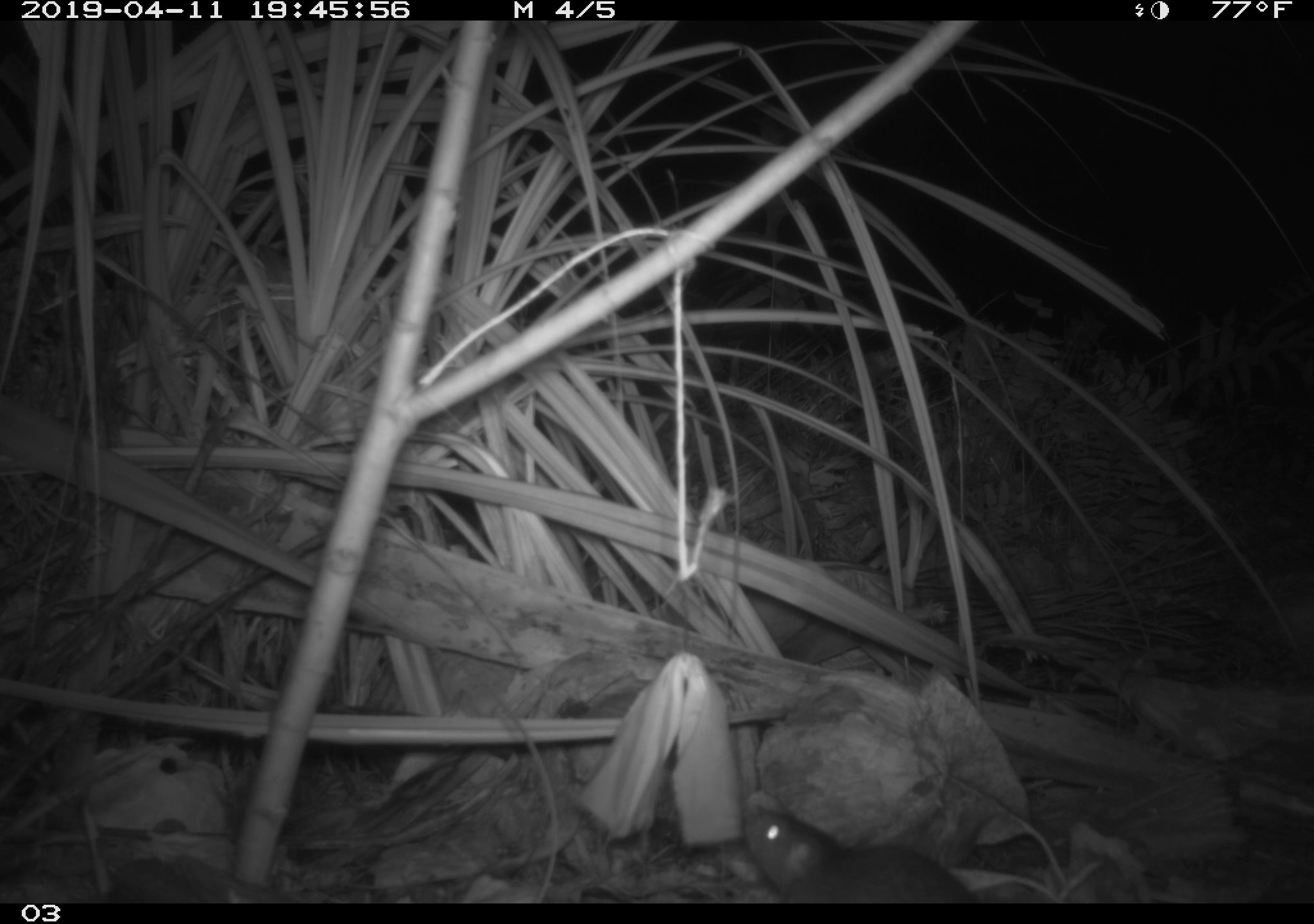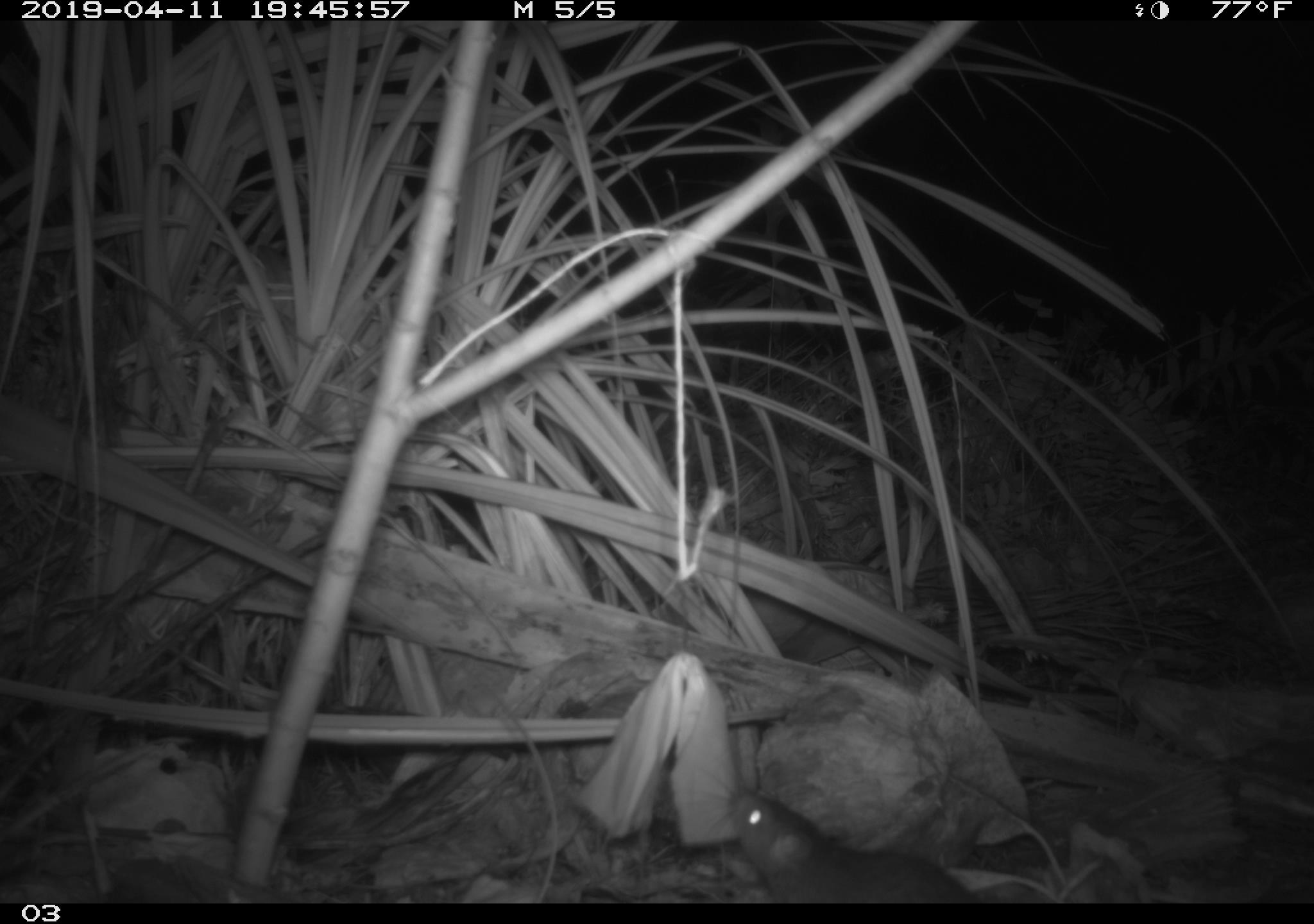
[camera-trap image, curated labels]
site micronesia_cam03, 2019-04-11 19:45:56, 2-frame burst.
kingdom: Animalia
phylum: Chordata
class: Mammalia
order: Rodentia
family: Muridae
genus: Rattus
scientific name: Rattus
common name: rat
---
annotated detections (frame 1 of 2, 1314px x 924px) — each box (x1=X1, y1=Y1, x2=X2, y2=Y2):
rat: (x1=732, y1=787, x2=973, y2=902)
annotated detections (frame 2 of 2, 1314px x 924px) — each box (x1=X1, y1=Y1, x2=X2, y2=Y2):
rat: (x1=704, y1=761, x2=981, y2=903)